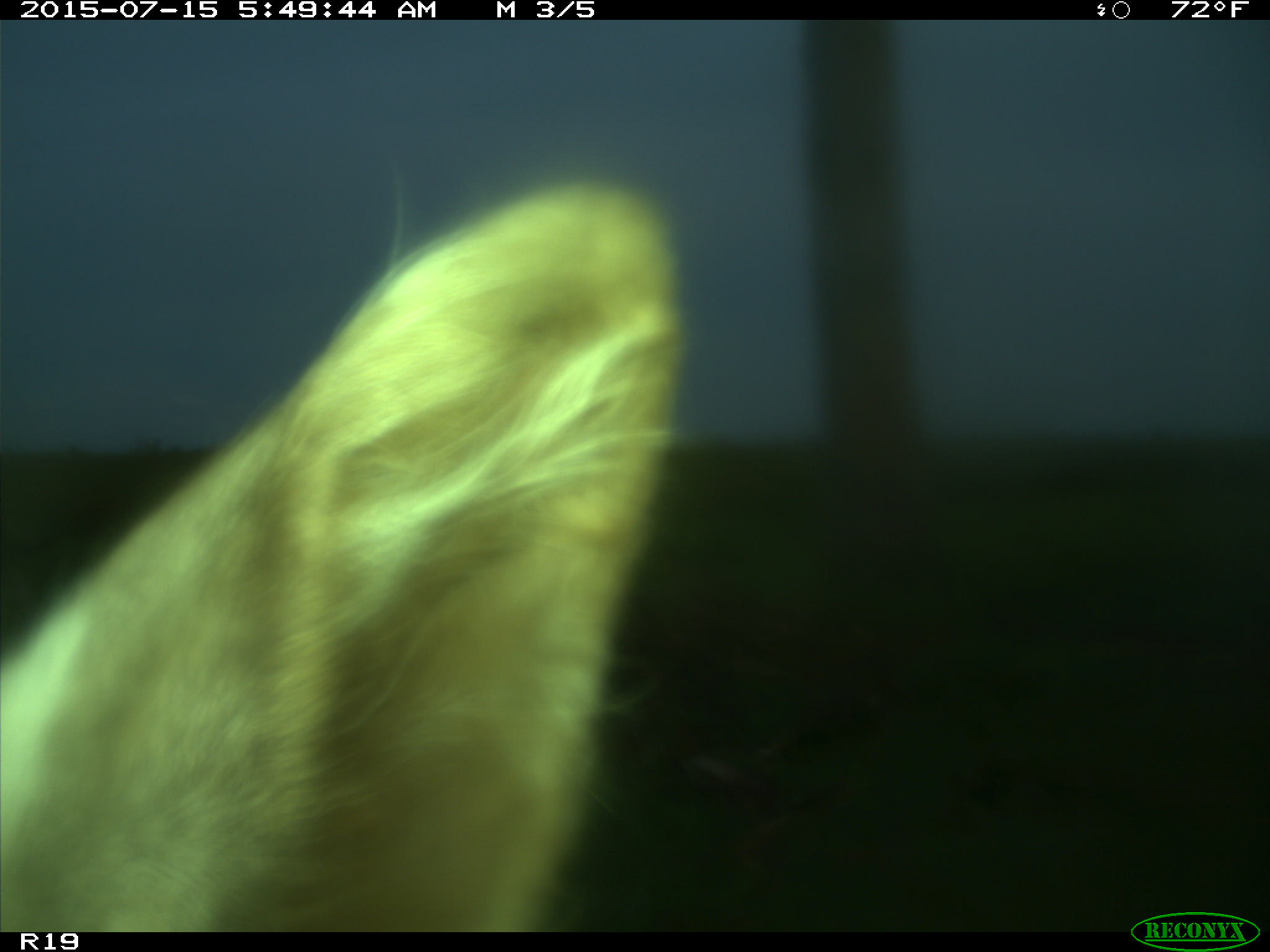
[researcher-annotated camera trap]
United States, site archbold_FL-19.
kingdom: Animalia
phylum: Chordata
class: Mammalia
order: Artiodactyla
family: Bovidae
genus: Bos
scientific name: Bos taurus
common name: domestic cow